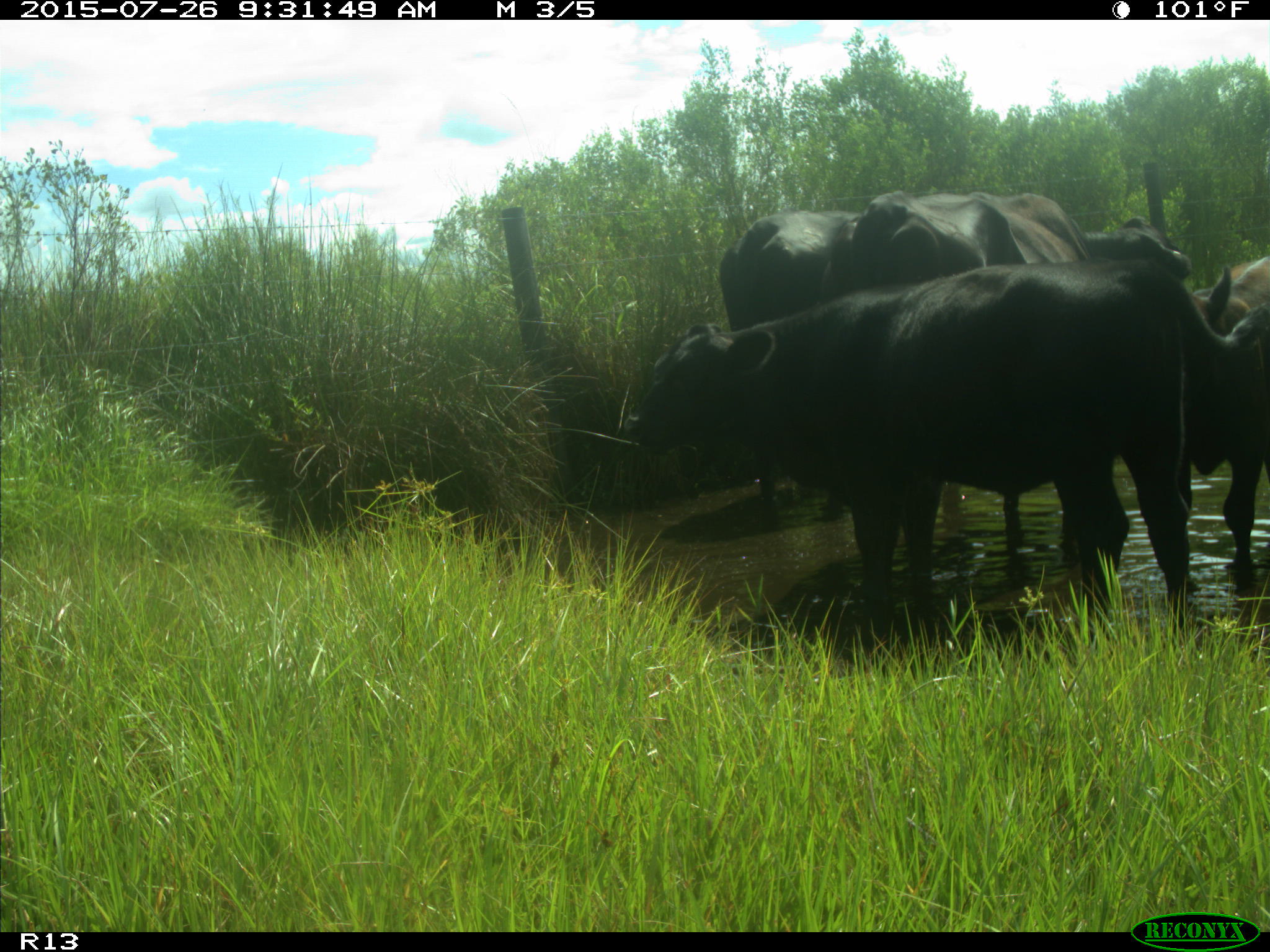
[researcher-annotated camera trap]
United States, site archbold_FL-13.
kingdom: Animalia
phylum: Chordata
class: Mammalia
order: Artiodactyla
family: Bovidae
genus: Bos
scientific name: Bos taurus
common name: domestic cow